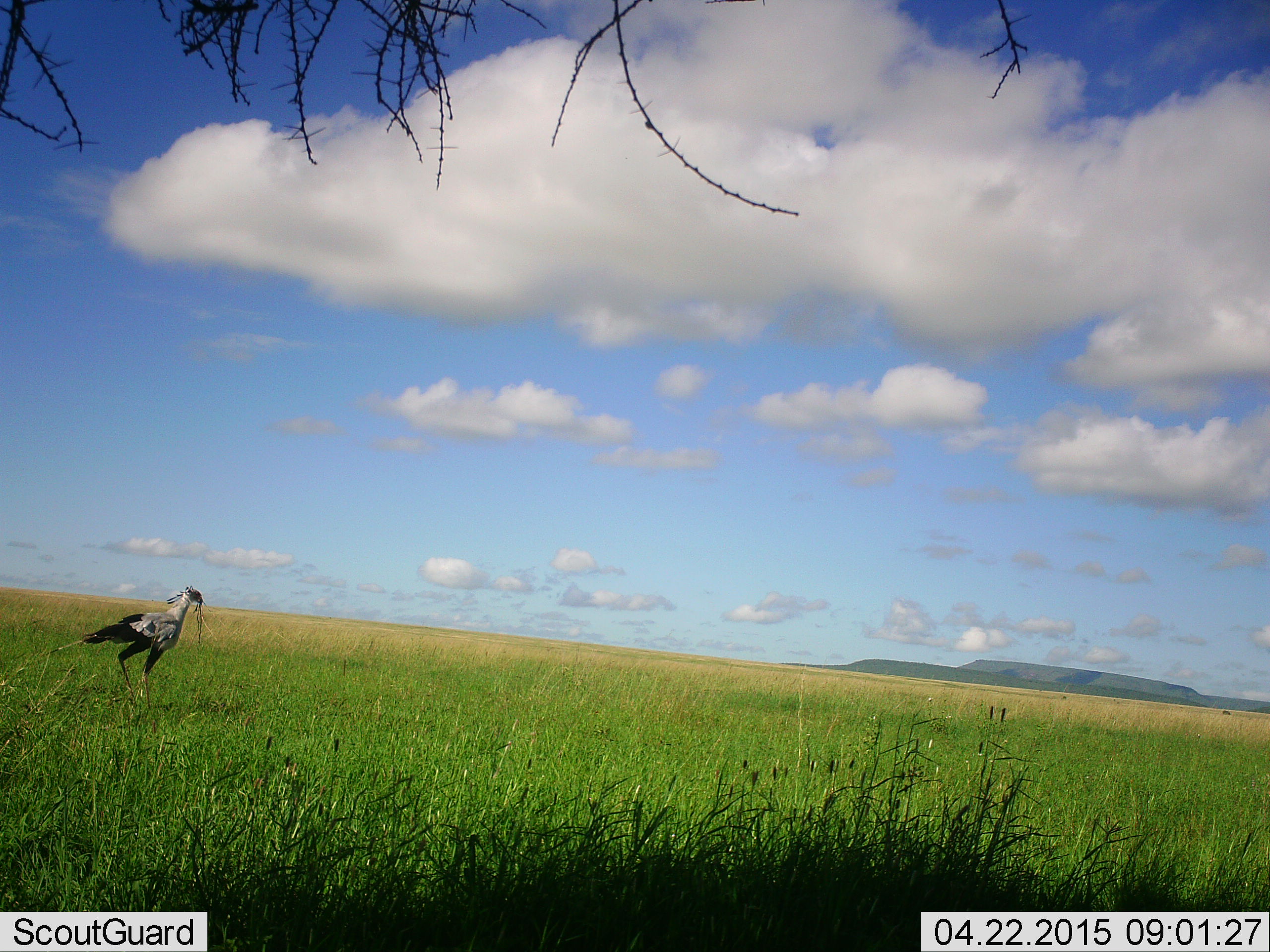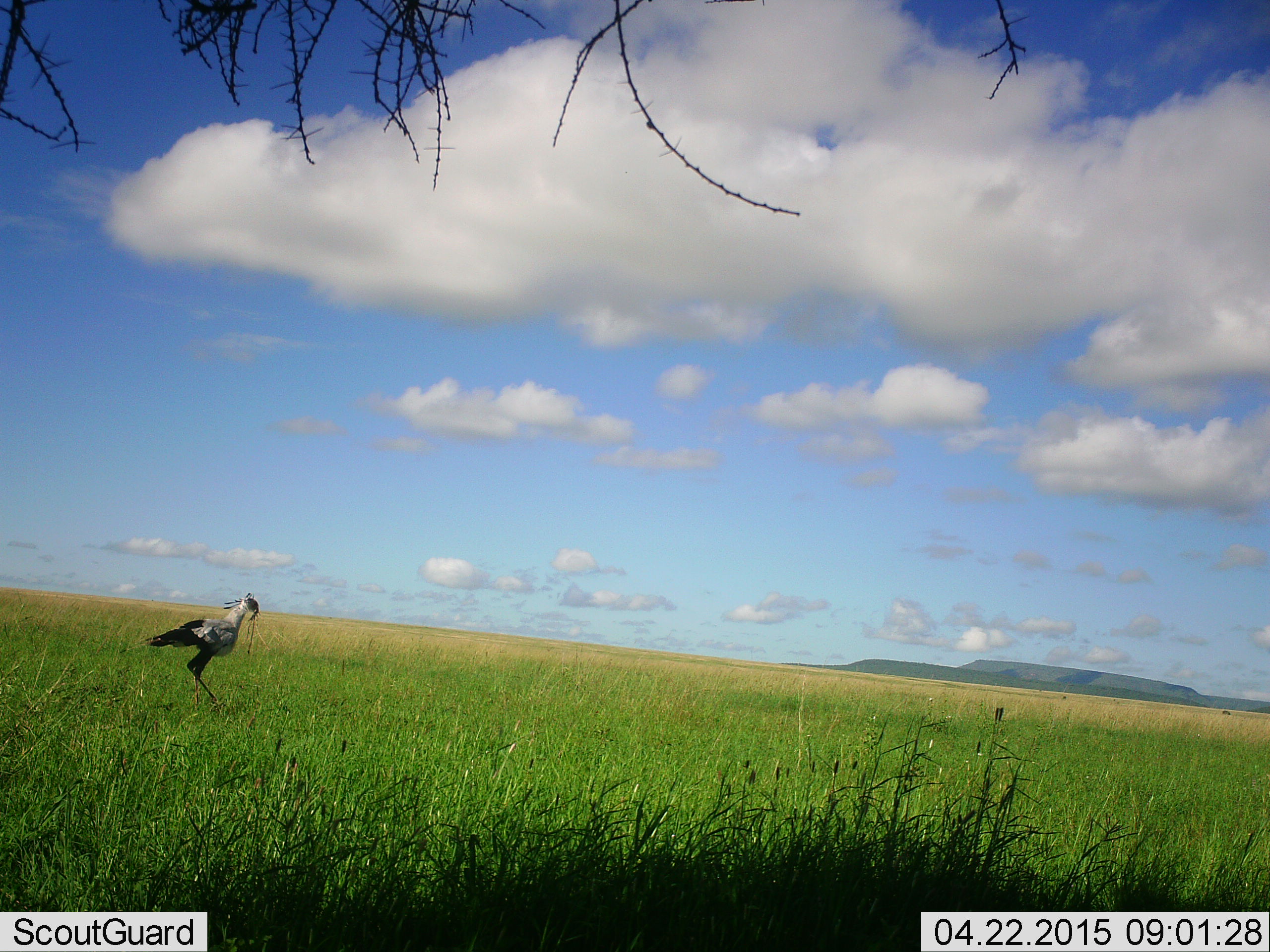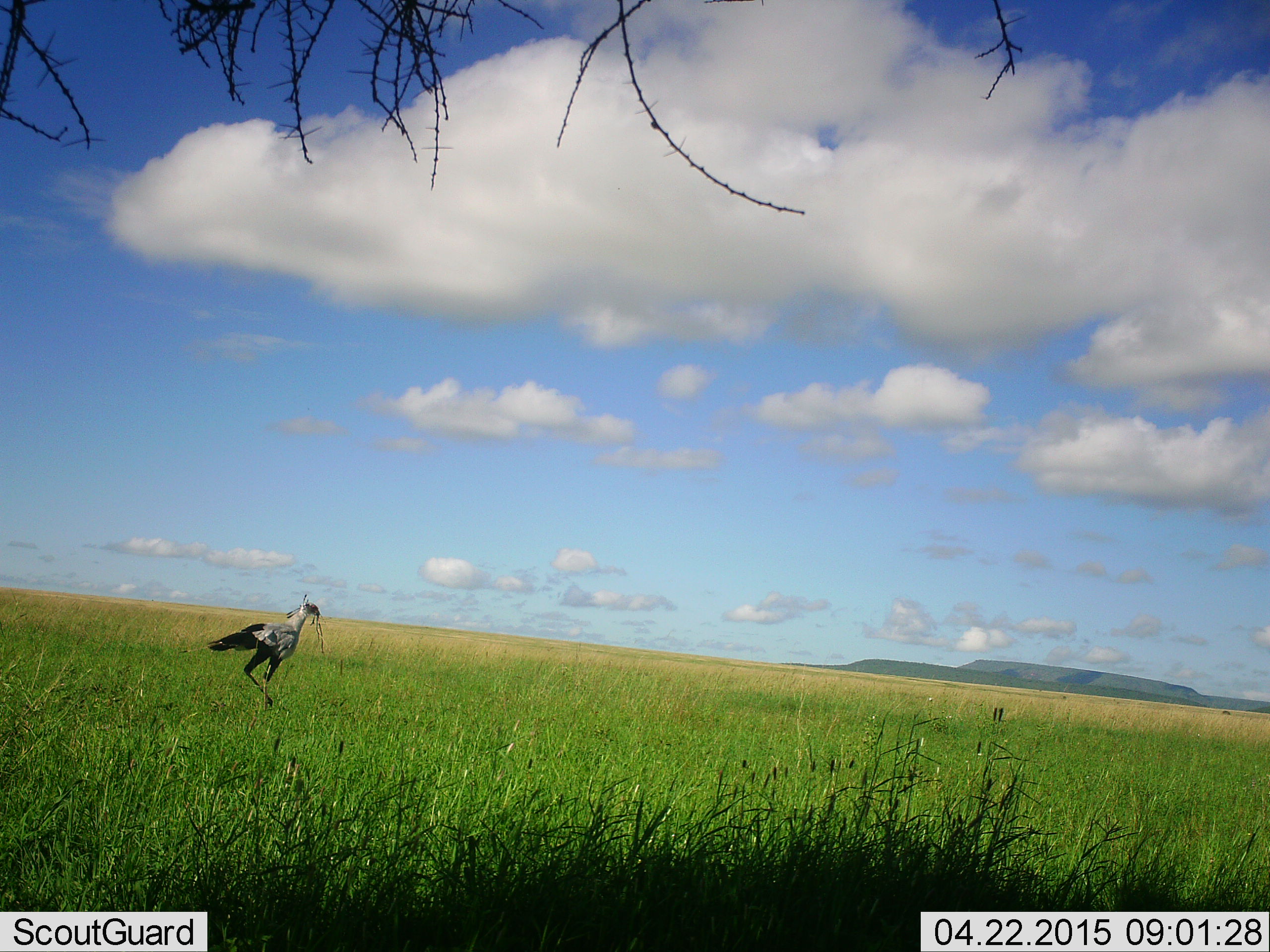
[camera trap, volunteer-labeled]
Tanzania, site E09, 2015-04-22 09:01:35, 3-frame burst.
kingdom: Animalia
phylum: Chordata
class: Aves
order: Accipitriformes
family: Sagittariidae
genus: Sagittarius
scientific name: Sagittarius serpentarius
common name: secretary bird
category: secretarybird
Secretarybird (secretary bird) (Sagittarius serpentarius), count 1. Behavior (volunteer vote fractions): standing 50%, resting 0%, moving 60%, interacting 0%. Young present (vote fraction): 0%. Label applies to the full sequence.